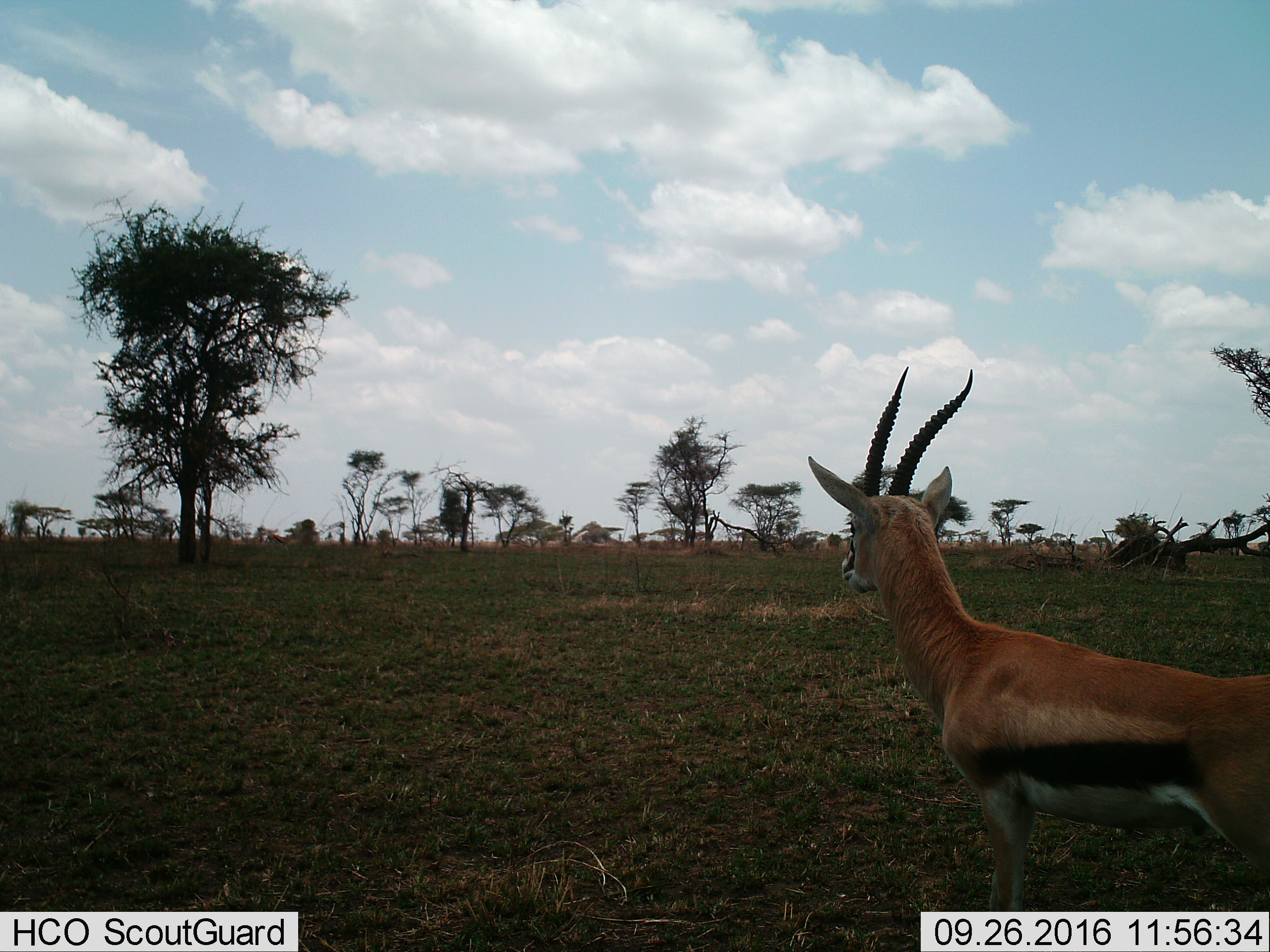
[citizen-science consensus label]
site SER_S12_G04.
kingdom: Animalia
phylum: Chordata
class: Mammalia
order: Artiodactyla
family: Bovidae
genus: Eudorcas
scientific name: Eudorcas thomsonii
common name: thomson's gazelle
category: gazellethomsons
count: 1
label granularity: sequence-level